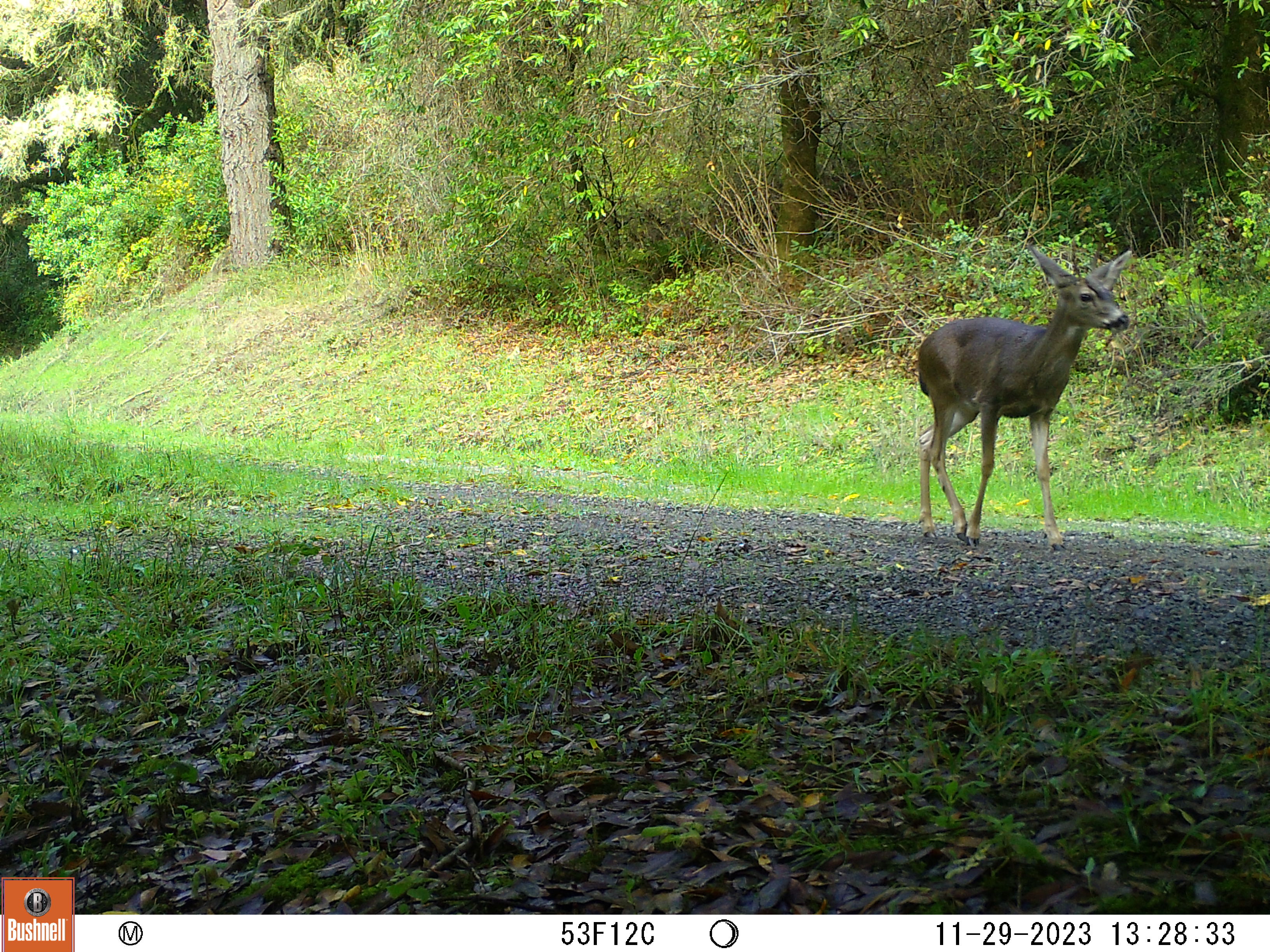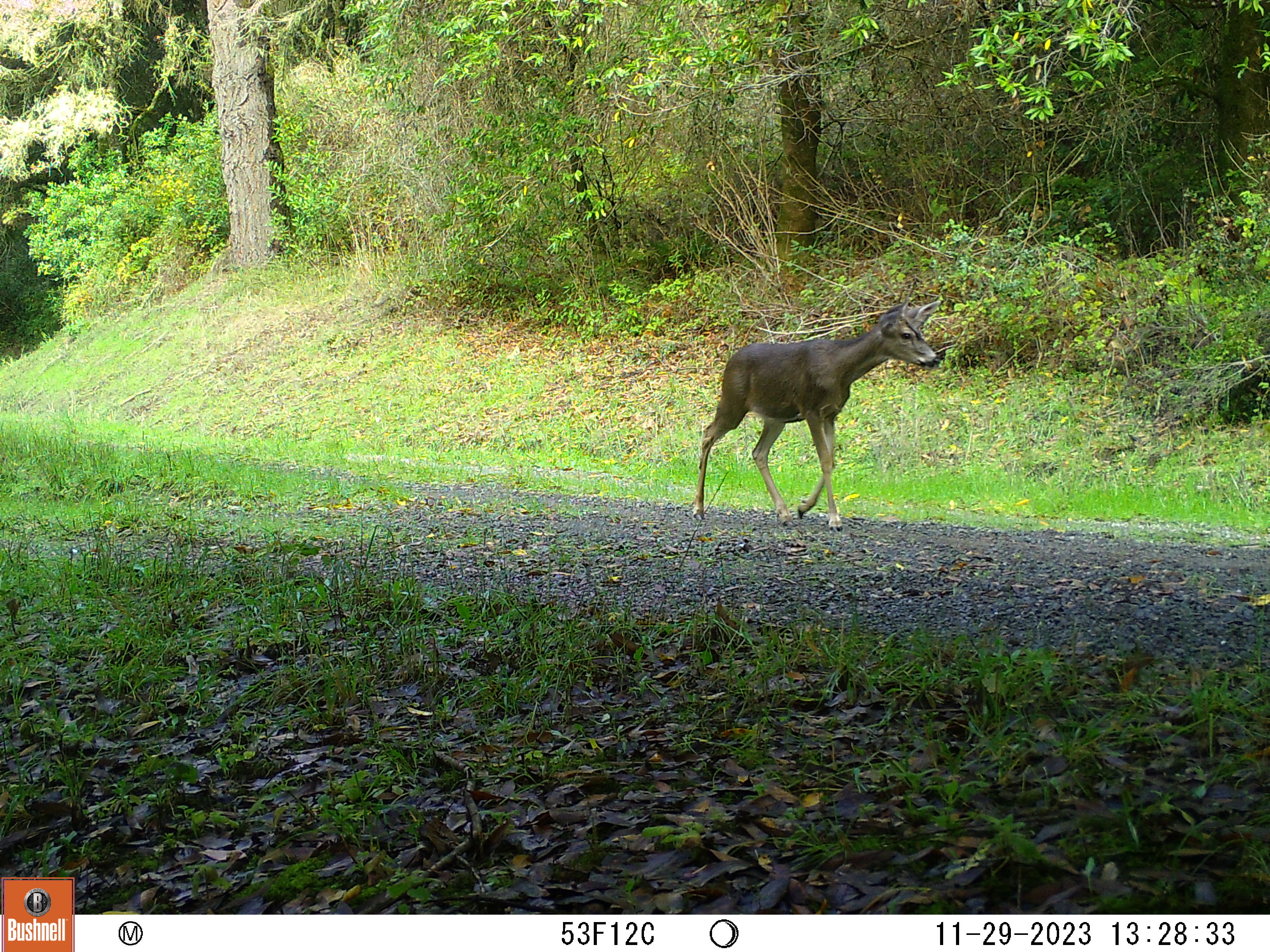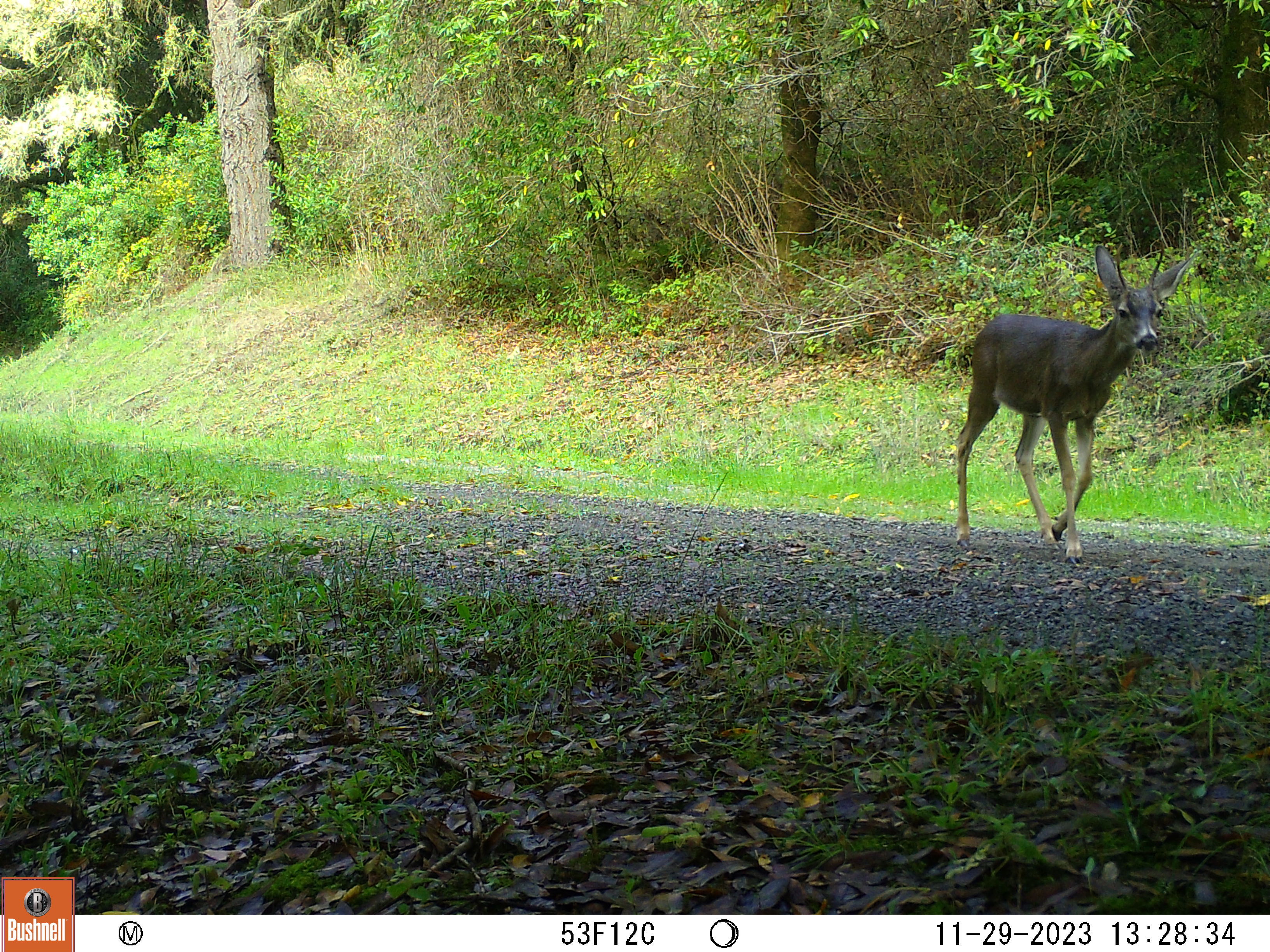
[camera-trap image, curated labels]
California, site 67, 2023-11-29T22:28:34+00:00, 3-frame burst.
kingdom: Animalia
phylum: Chordata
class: Mammalia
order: Artiodactyla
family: Cervidae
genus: Odocoileus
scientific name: Odocoileus hemionus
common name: mule deer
Mule deer (Odocoileus hemionus).